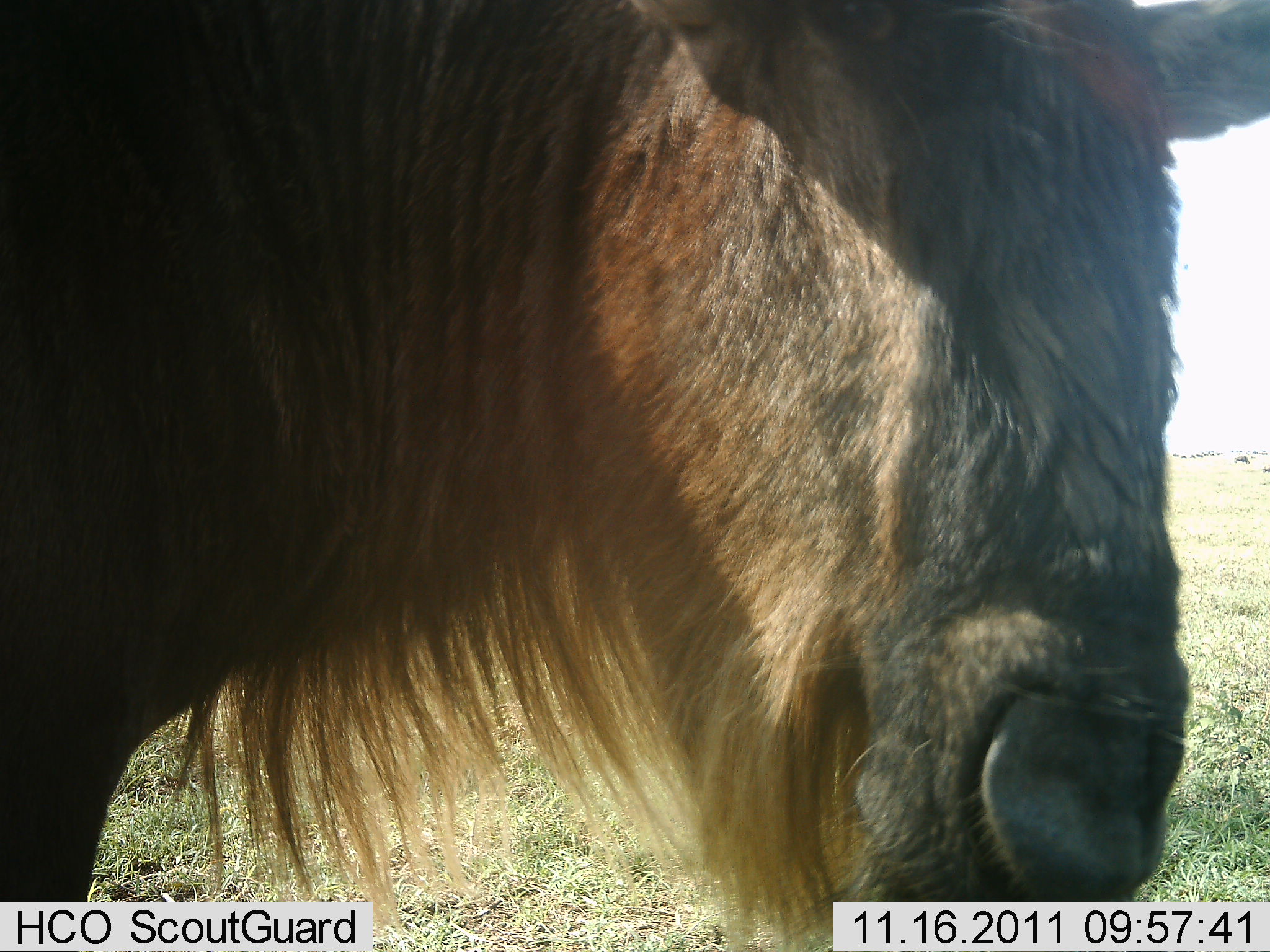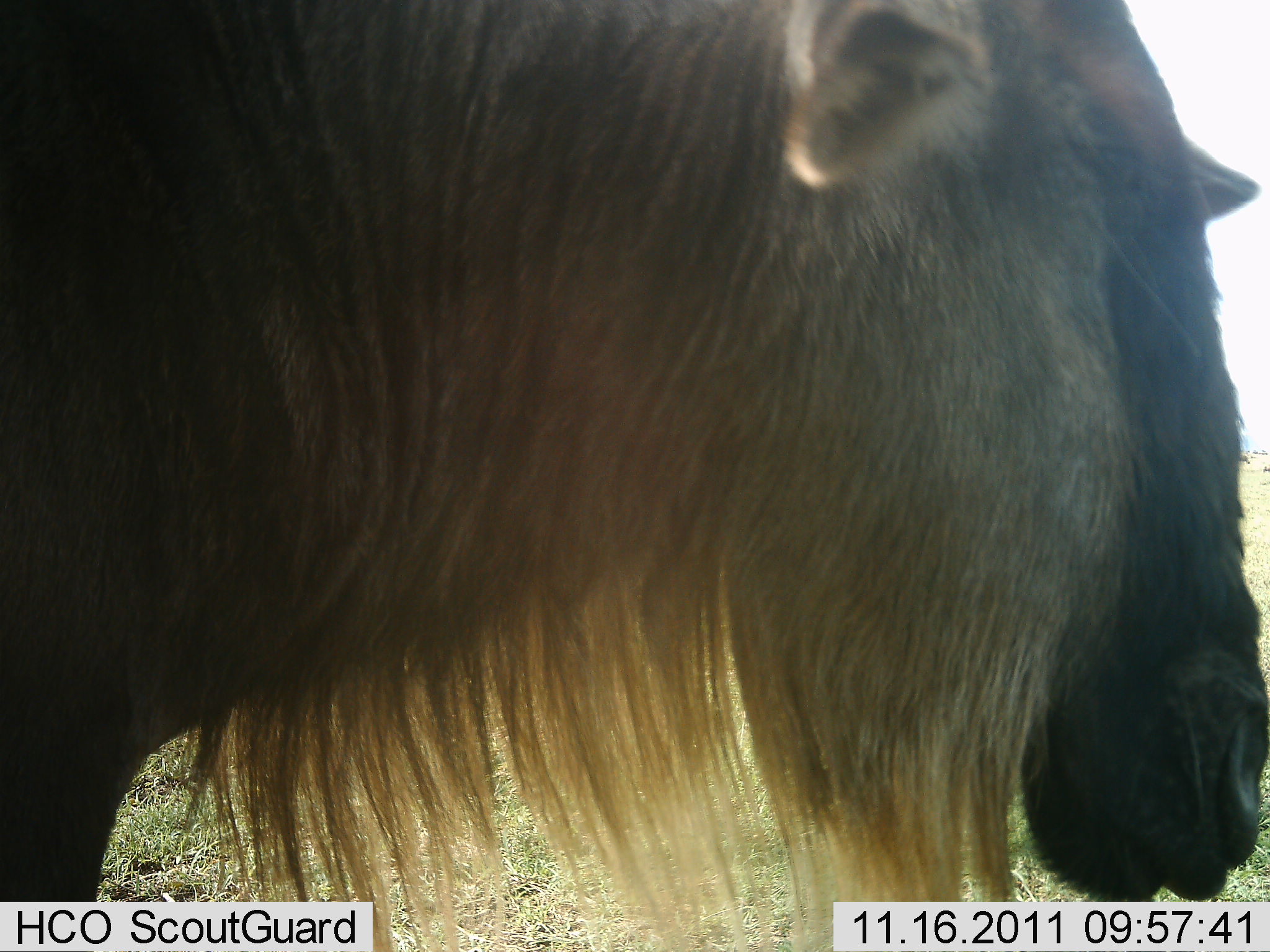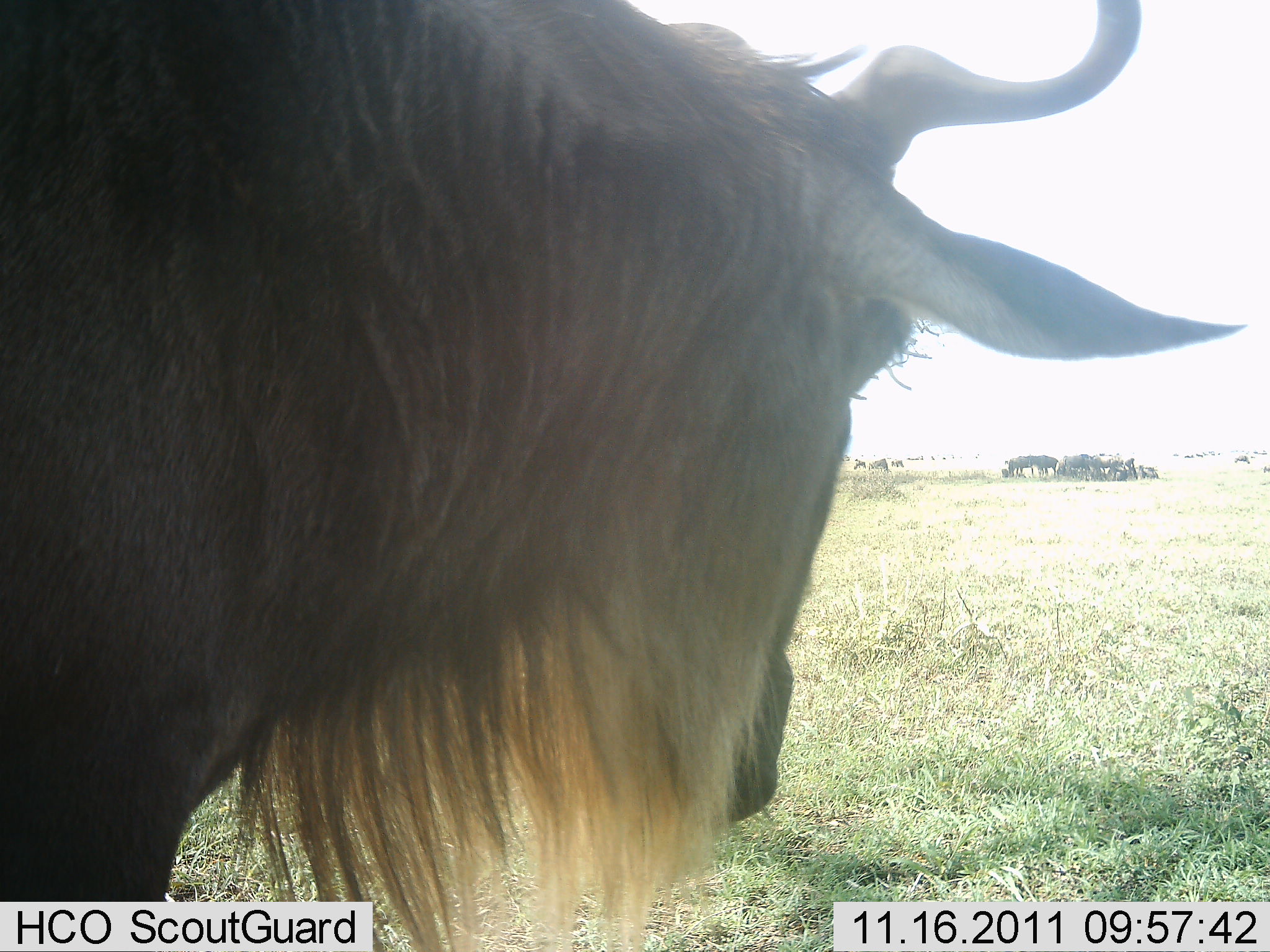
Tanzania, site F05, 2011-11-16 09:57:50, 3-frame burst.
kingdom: Animalia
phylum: Chordata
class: Mammalia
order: Artiodactyla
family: Bovidae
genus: Connochaetes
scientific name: Connochaetes taurinus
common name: blue wildebeest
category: wildebeest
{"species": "wildebeest (blue wildebeest) (Connochaetes taurinus)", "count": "1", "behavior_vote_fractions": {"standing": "92%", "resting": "8%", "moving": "0%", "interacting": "8%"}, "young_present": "0%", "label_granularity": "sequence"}